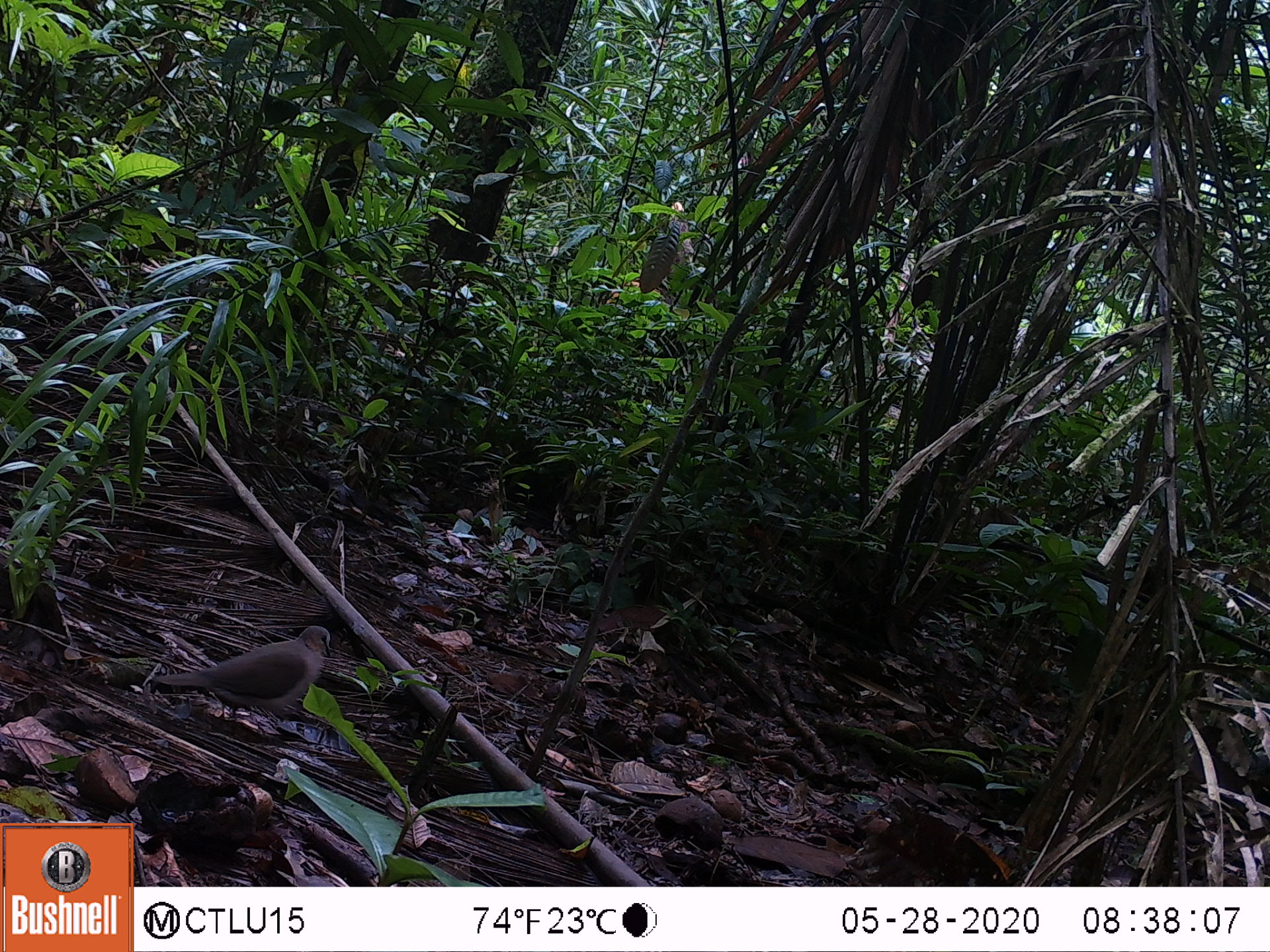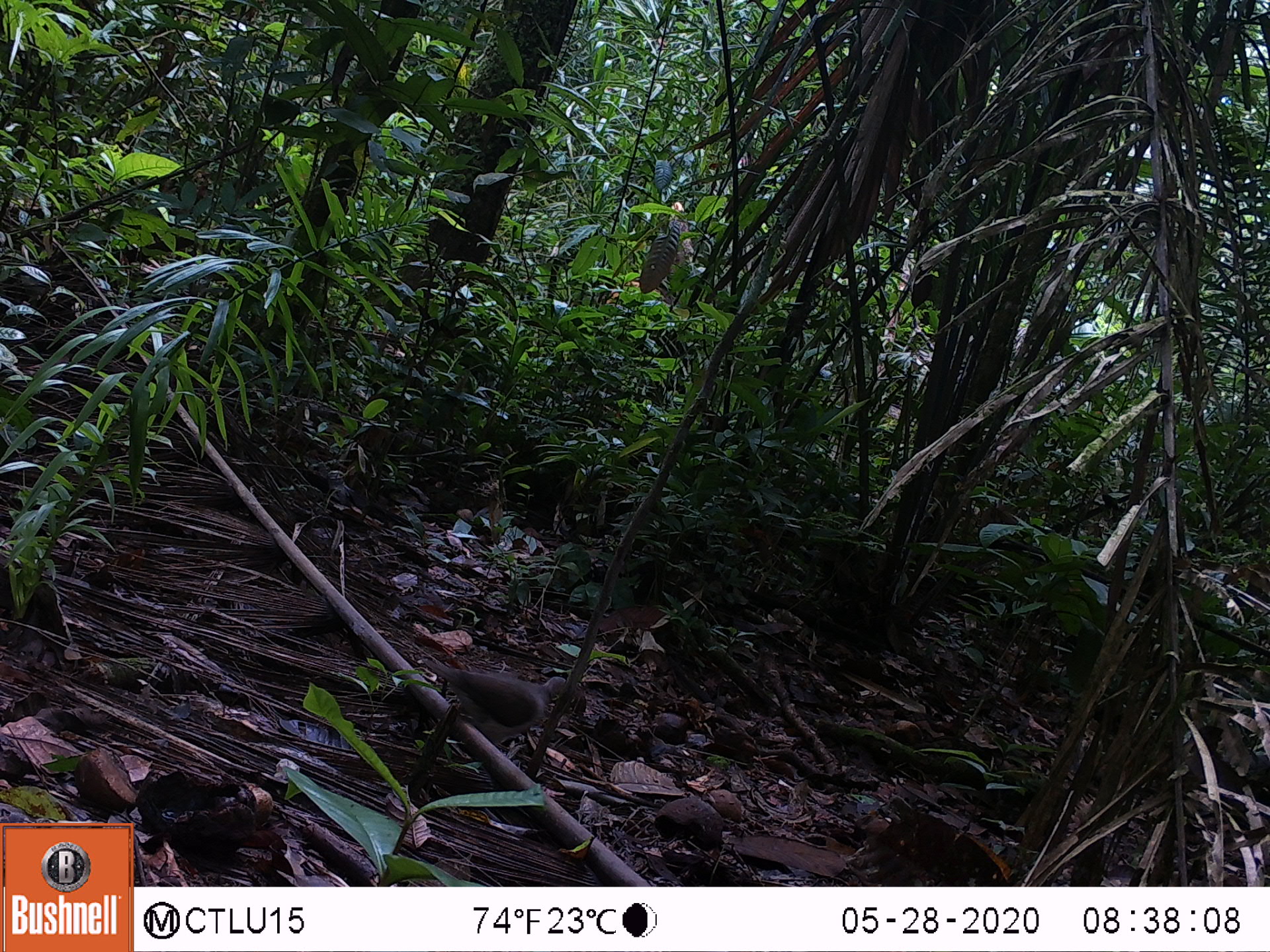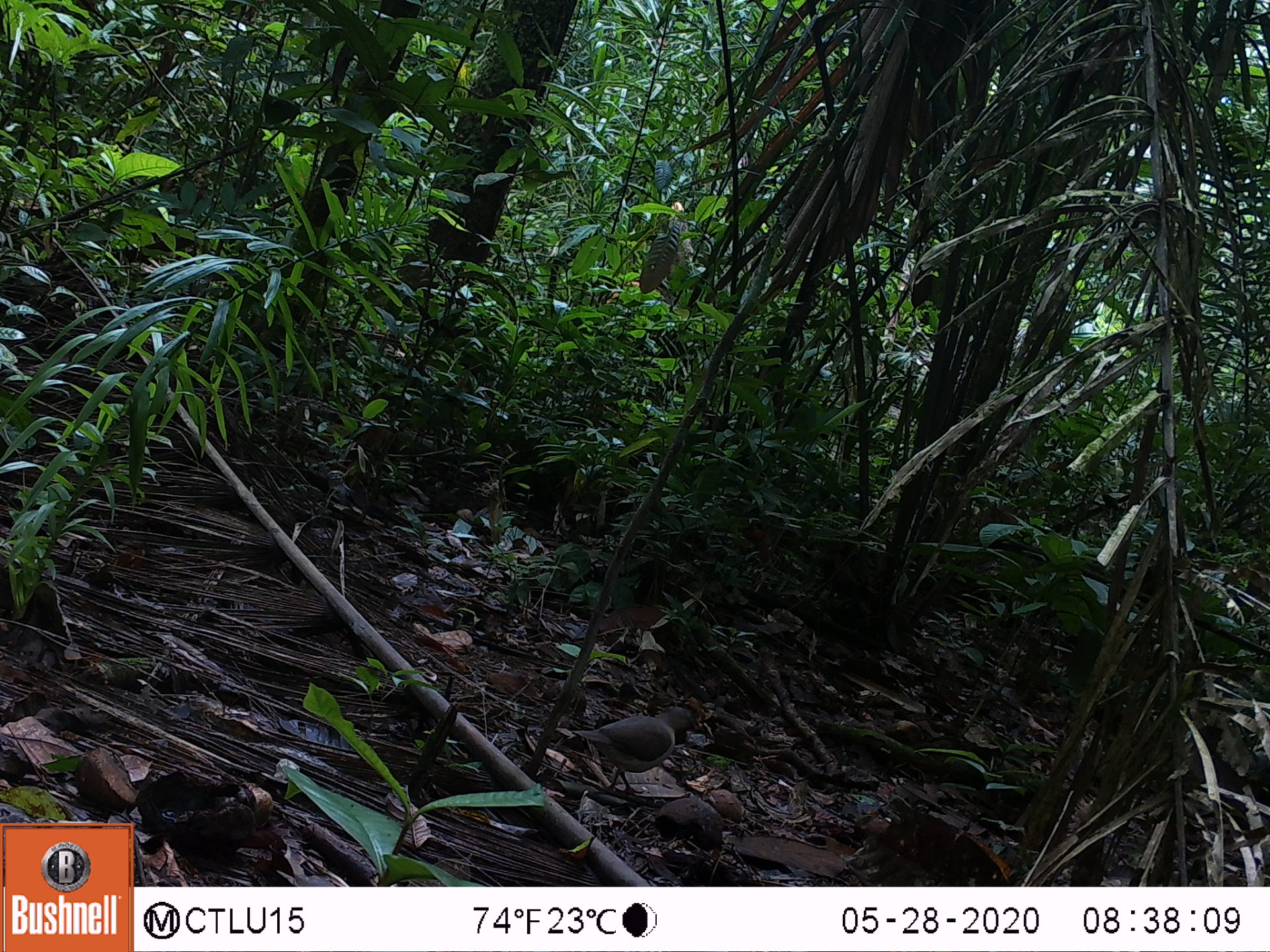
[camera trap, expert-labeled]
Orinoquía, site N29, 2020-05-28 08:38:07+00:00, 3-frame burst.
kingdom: Animalia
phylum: Chordata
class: Aves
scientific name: Aves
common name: bird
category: unknown bird